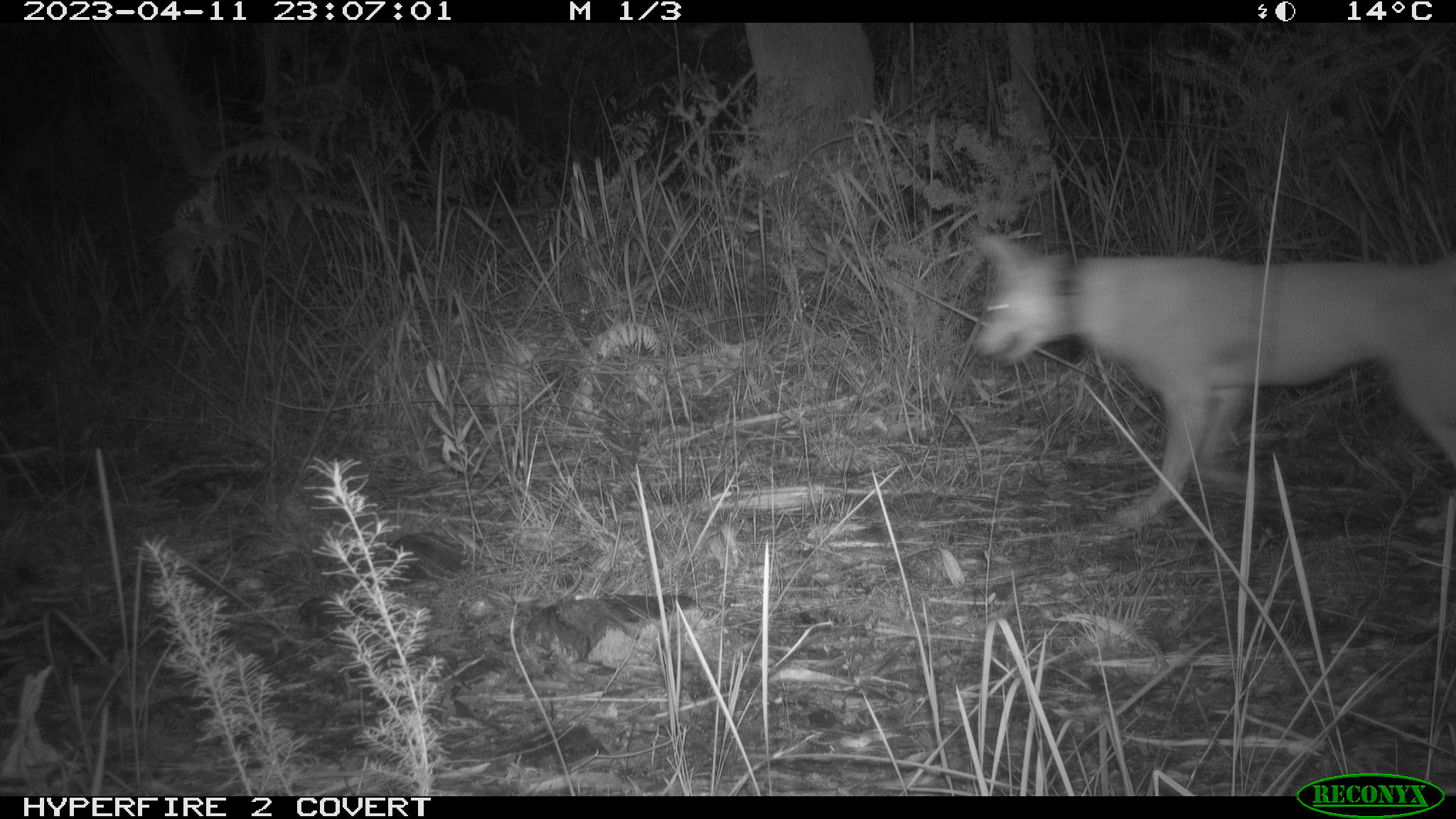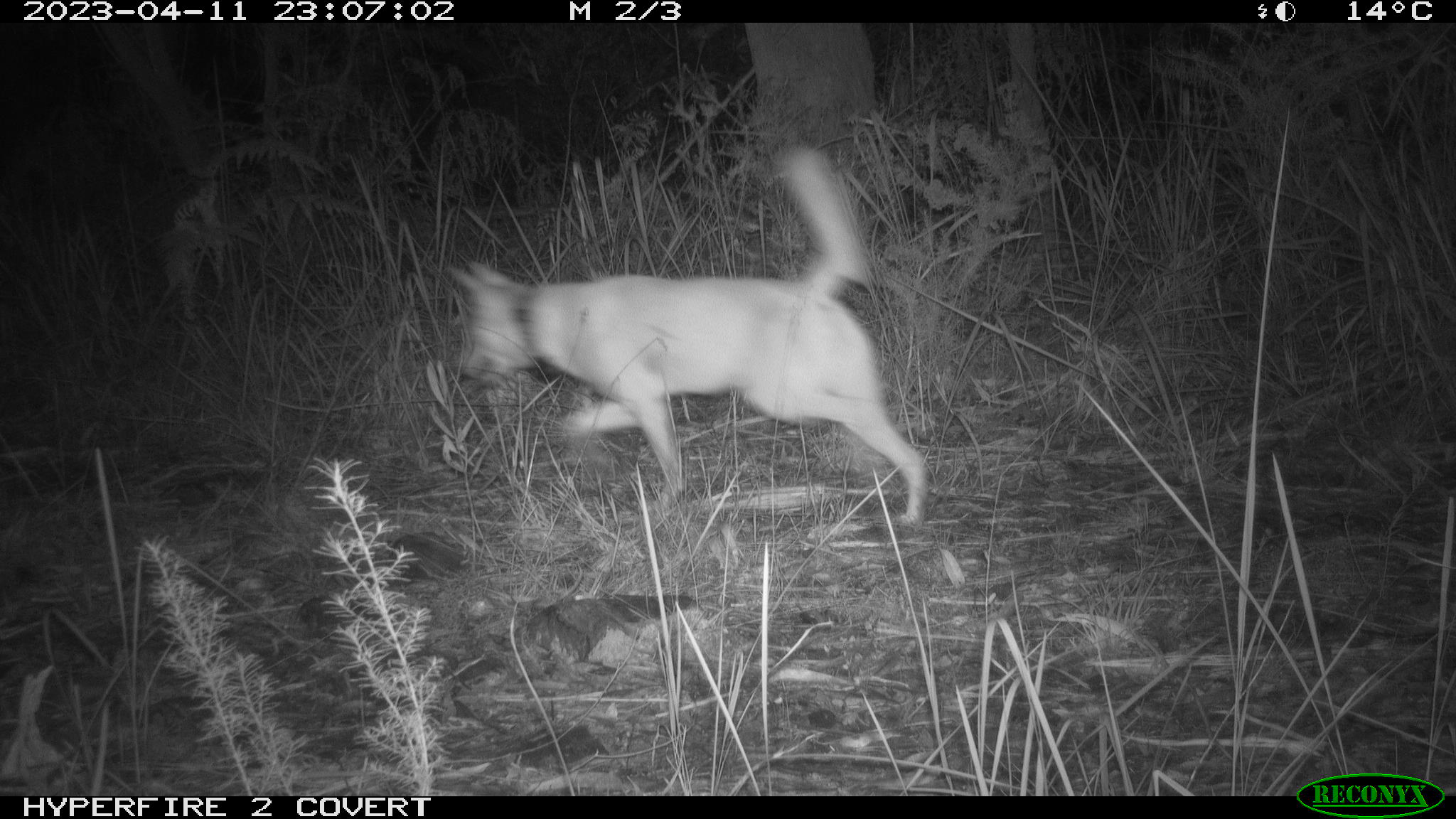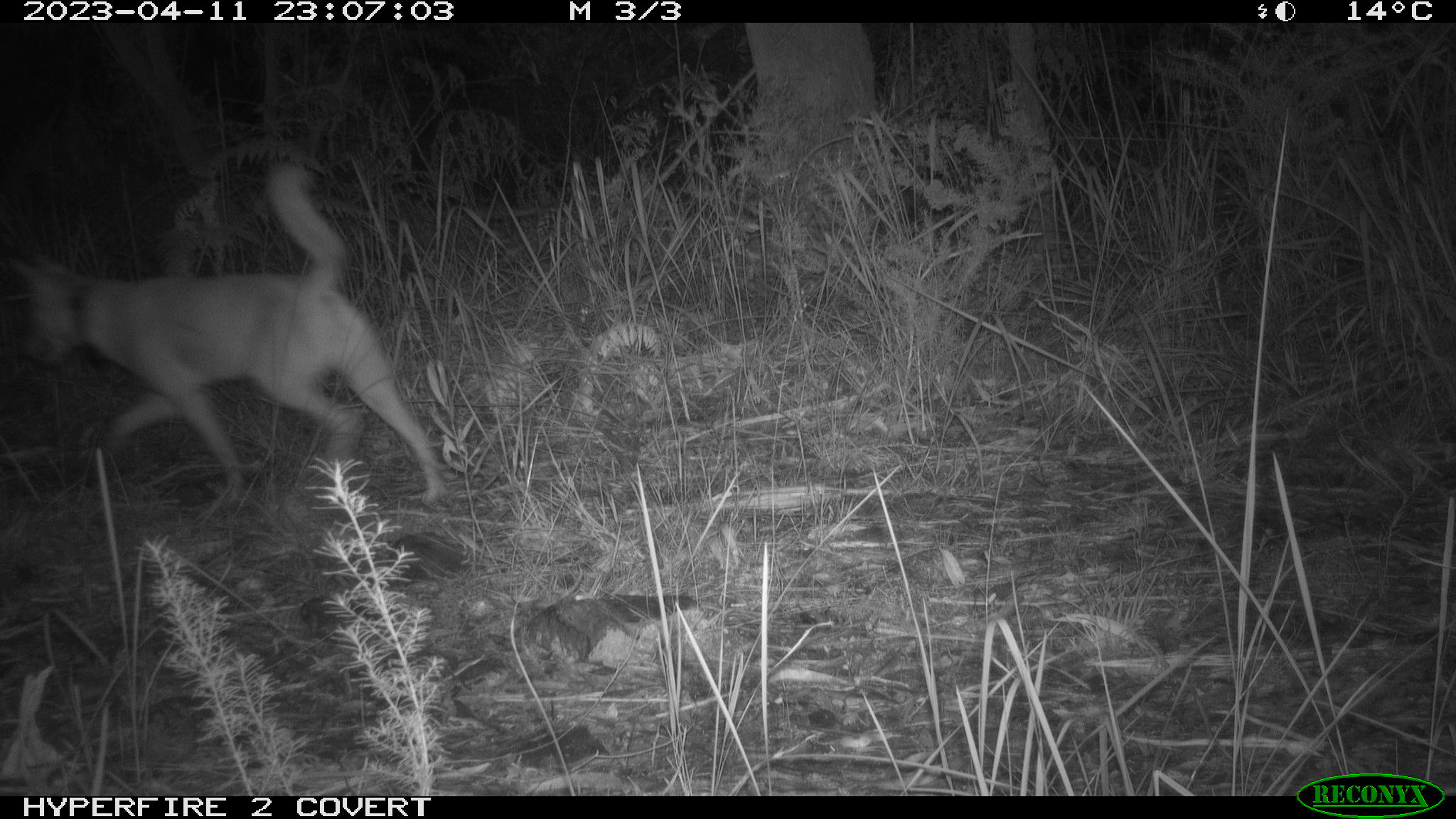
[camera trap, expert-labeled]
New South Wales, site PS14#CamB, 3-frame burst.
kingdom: Animalia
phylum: Chordata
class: Mammalia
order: Carnivora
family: Canidae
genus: Canis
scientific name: Canis familiaris dingo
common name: dingo